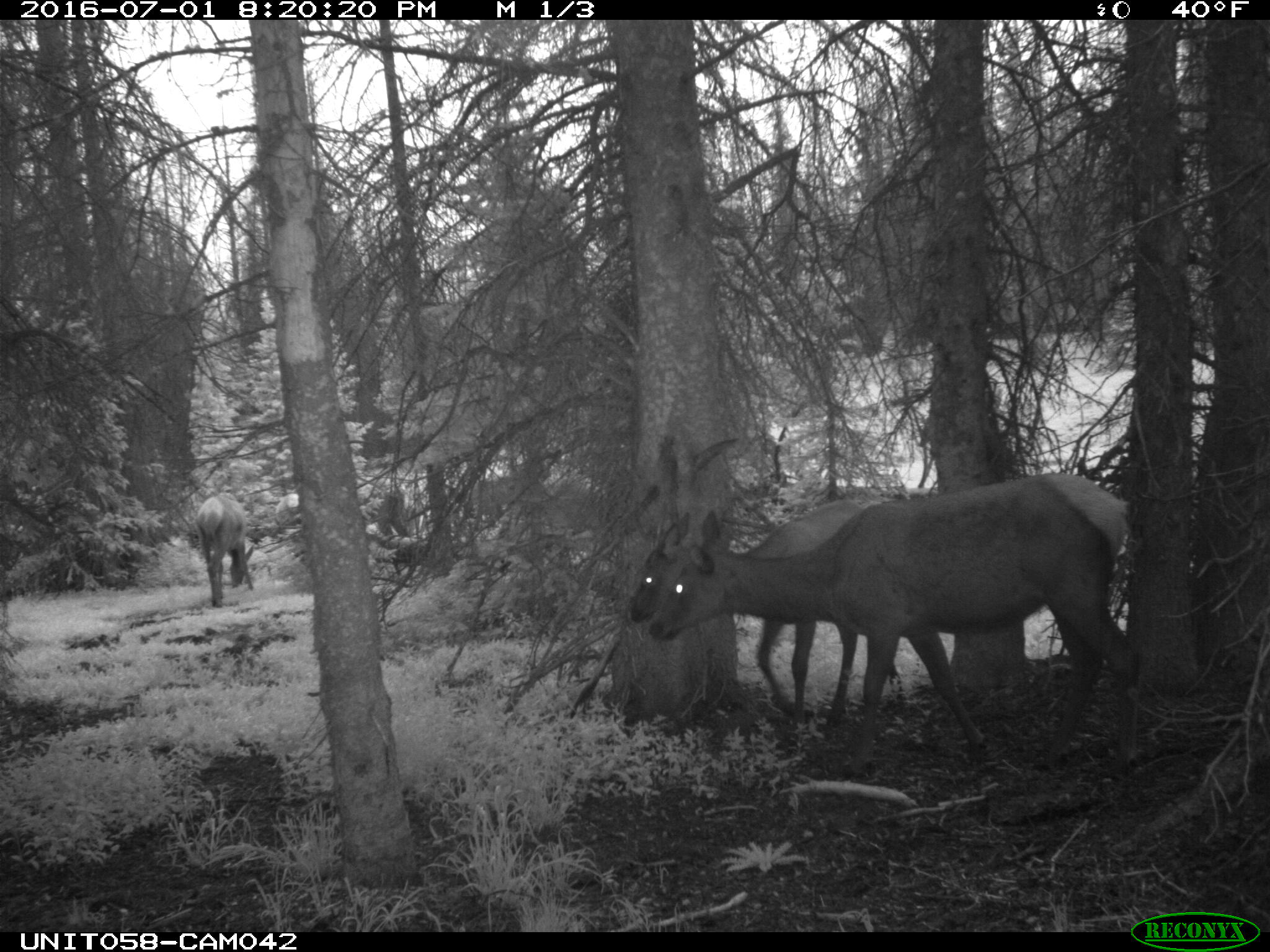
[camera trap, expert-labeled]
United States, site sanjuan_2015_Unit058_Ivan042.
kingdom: Animalia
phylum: Chordata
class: Mammalia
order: Artiodactyla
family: Cervidae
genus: Cervus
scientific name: Cervus elaphus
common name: red deer